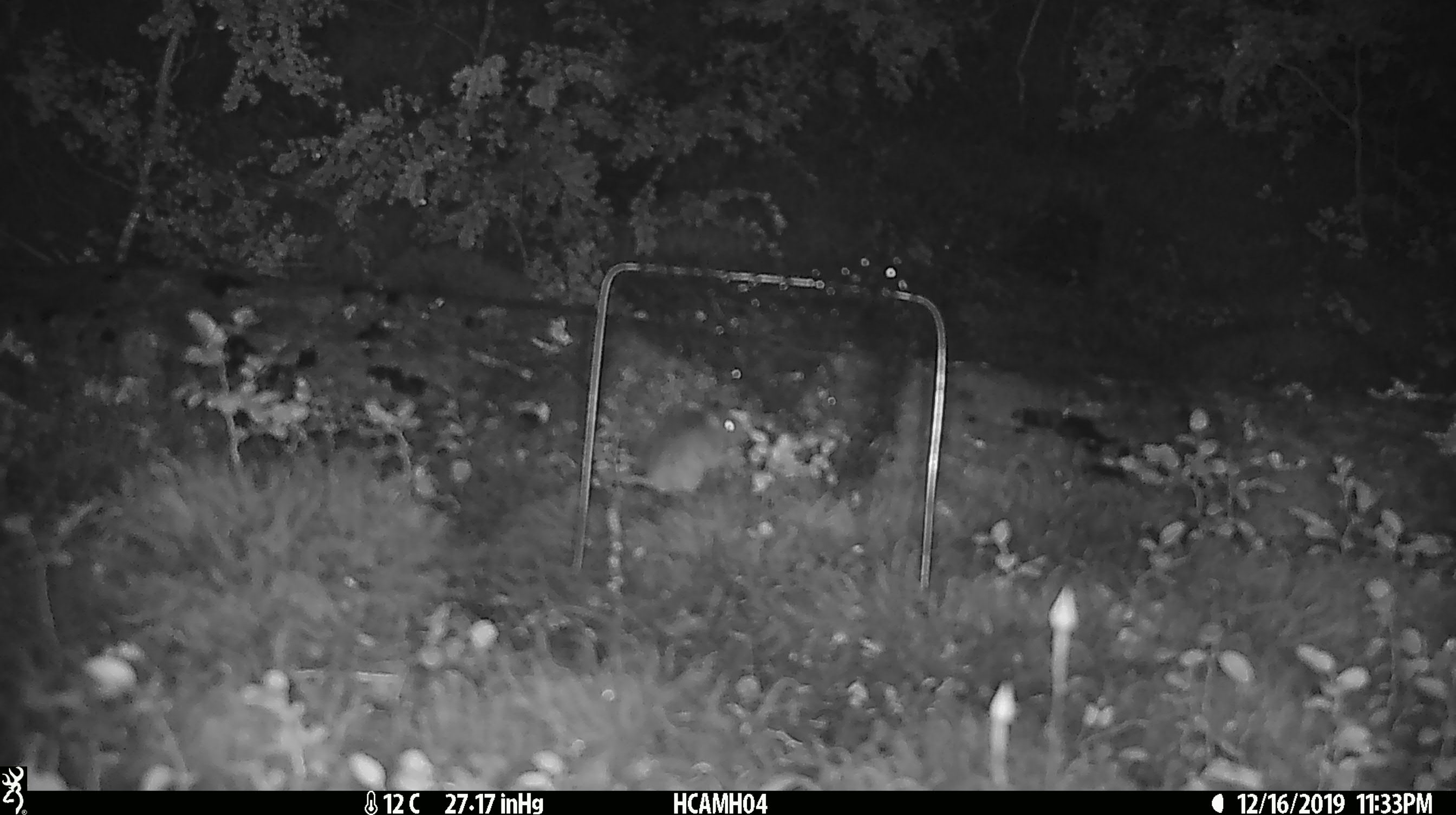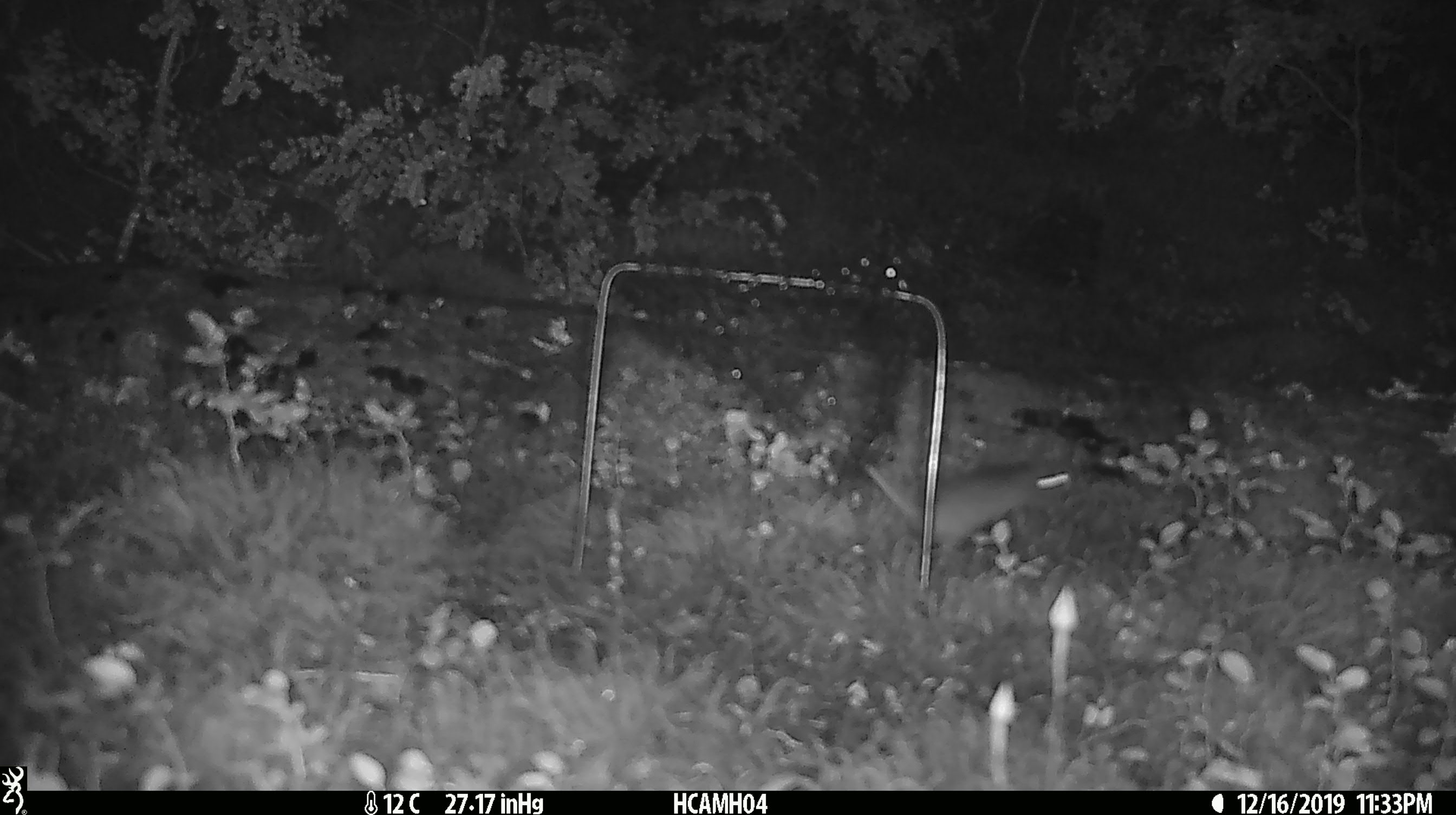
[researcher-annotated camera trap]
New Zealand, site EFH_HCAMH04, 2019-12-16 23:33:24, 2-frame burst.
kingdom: Animalia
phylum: Chordata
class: Mammalia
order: Rodentia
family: Muridae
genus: Mus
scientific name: Mus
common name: mouse